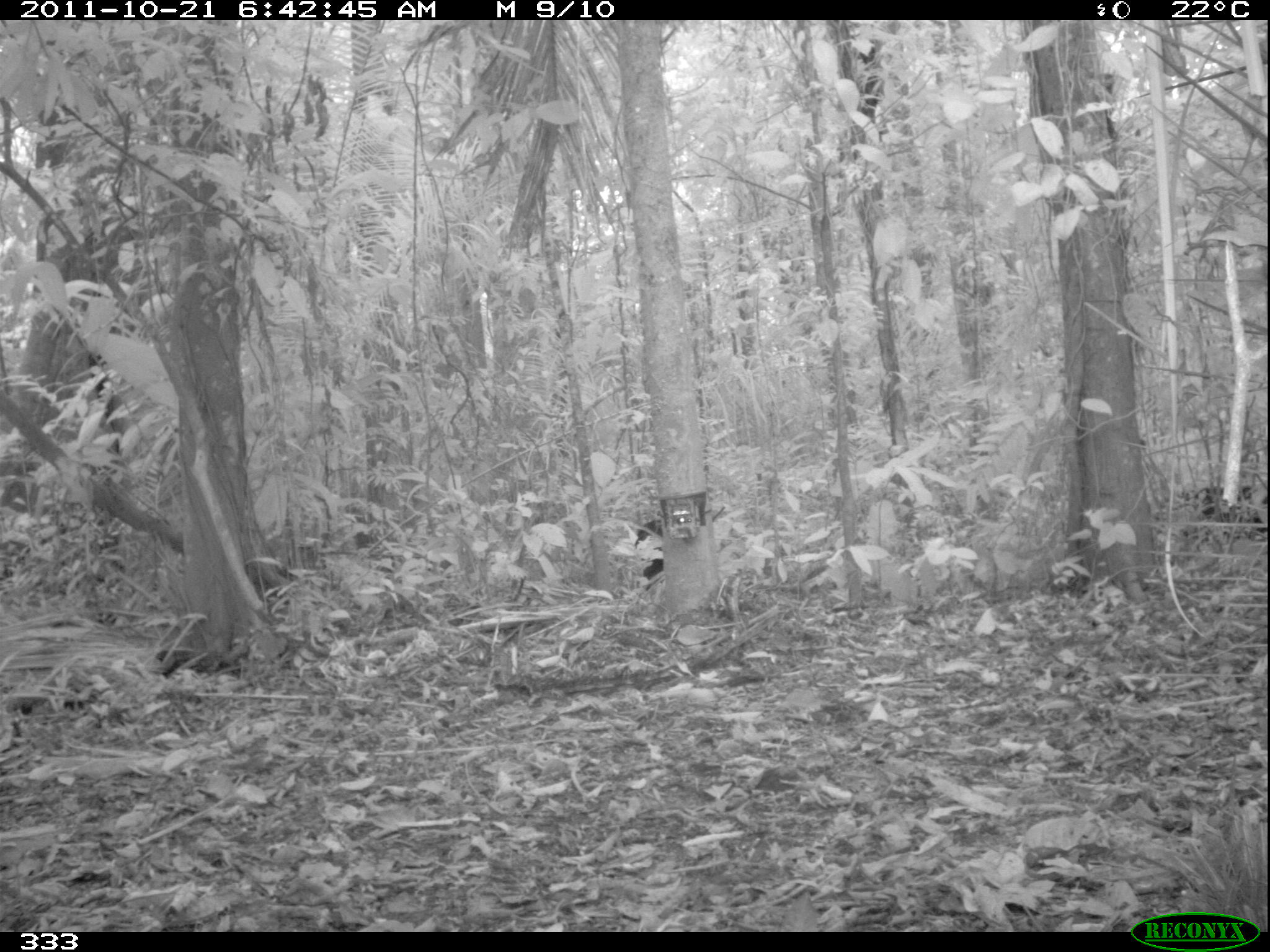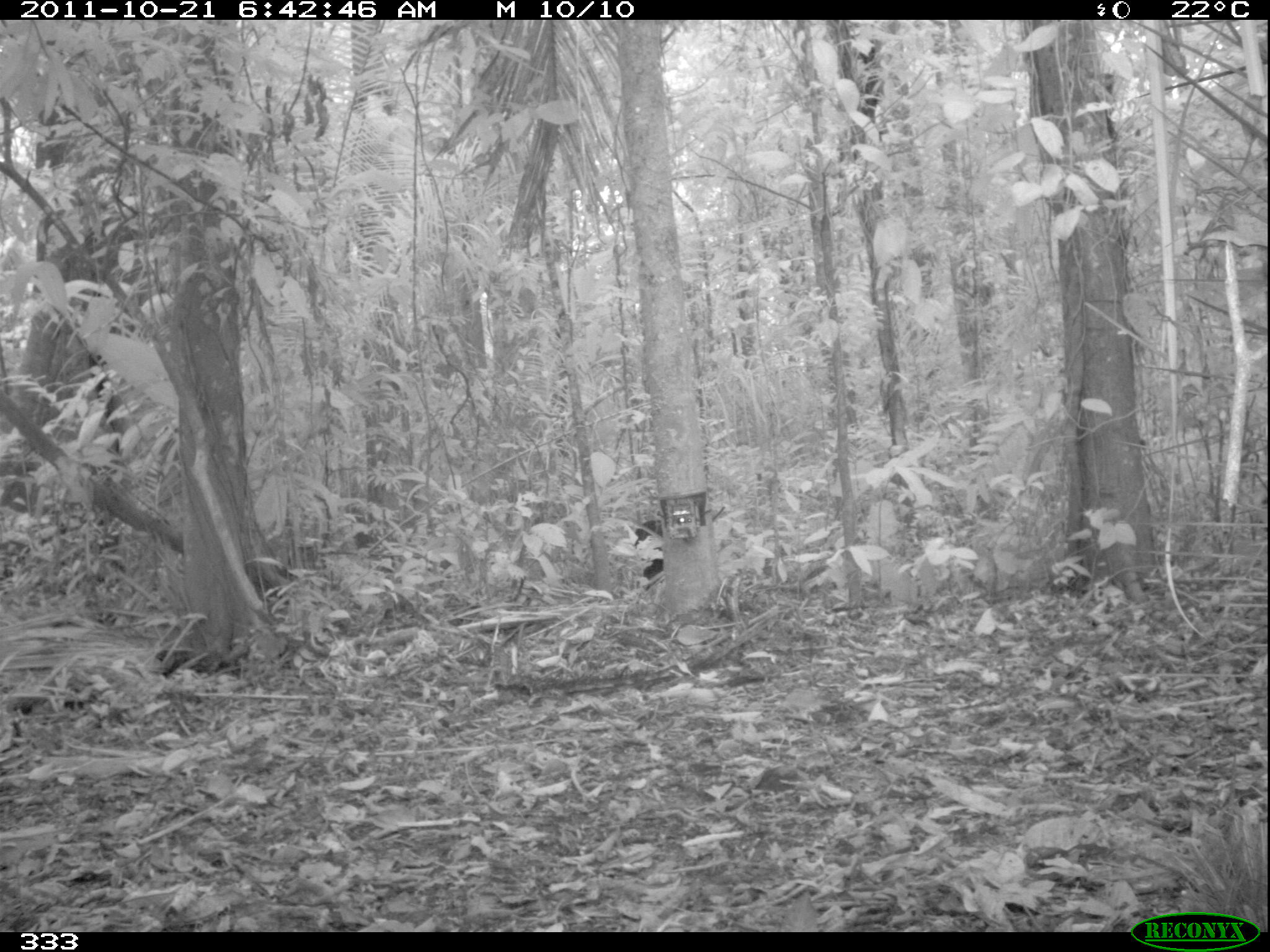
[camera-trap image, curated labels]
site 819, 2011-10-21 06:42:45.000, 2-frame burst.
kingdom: Animalia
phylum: Chordata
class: Mammalia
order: Artiodactyla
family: Tayassuidae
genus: Tayassu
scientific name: Tayassu pecari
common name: white-lipped peccary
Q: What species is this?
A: Tayassu pecari (white-lipped peccary).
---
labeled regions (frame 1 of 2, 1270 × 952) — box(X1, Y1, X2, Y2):
tayassu pecari: box(1185, 484, 1265, 539); box(634, 515, 673, 575)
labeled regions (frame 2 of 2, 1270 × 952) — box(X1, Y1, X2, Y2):
tayassu pecari: box(634, 519, 666, 591)